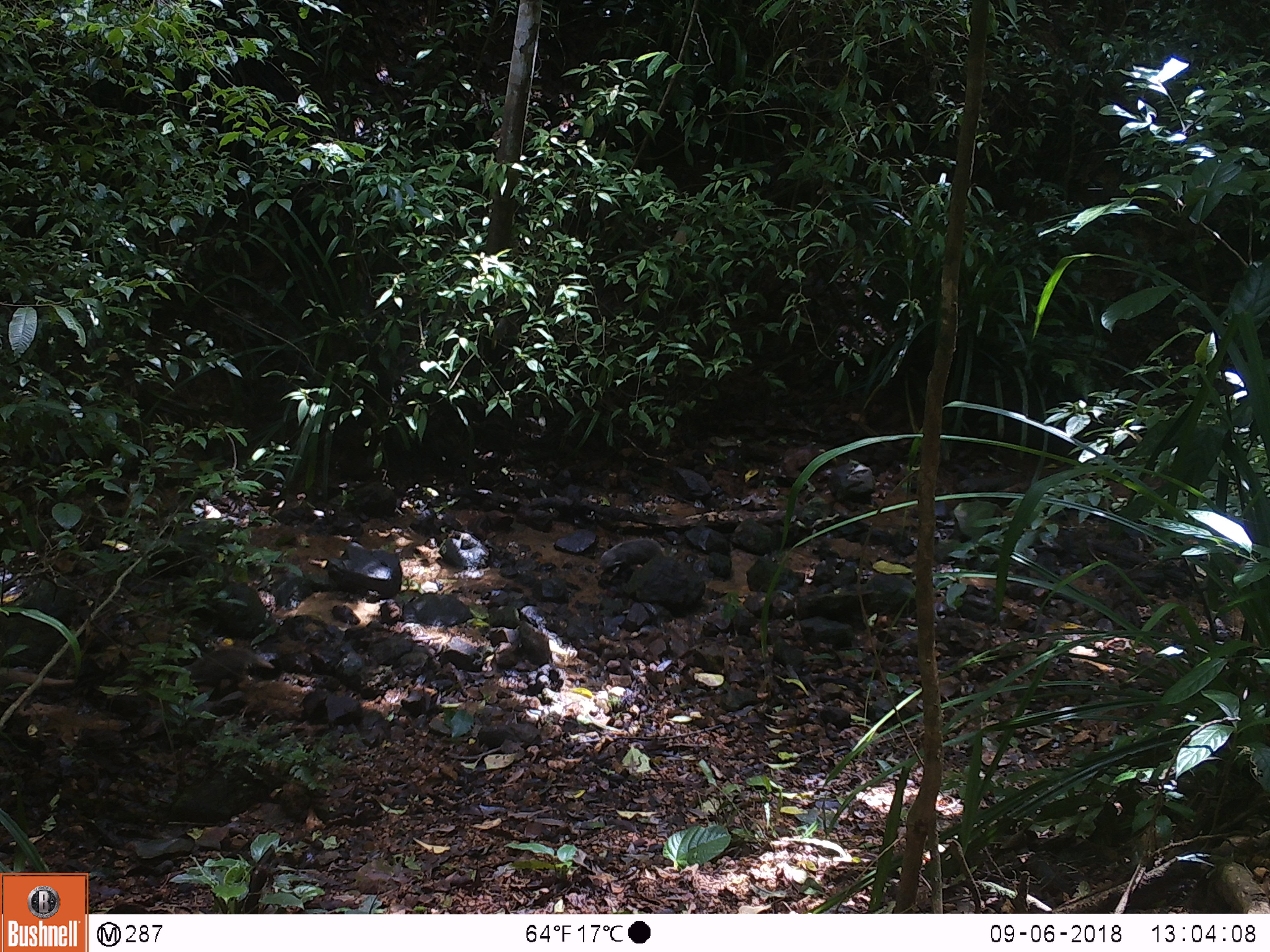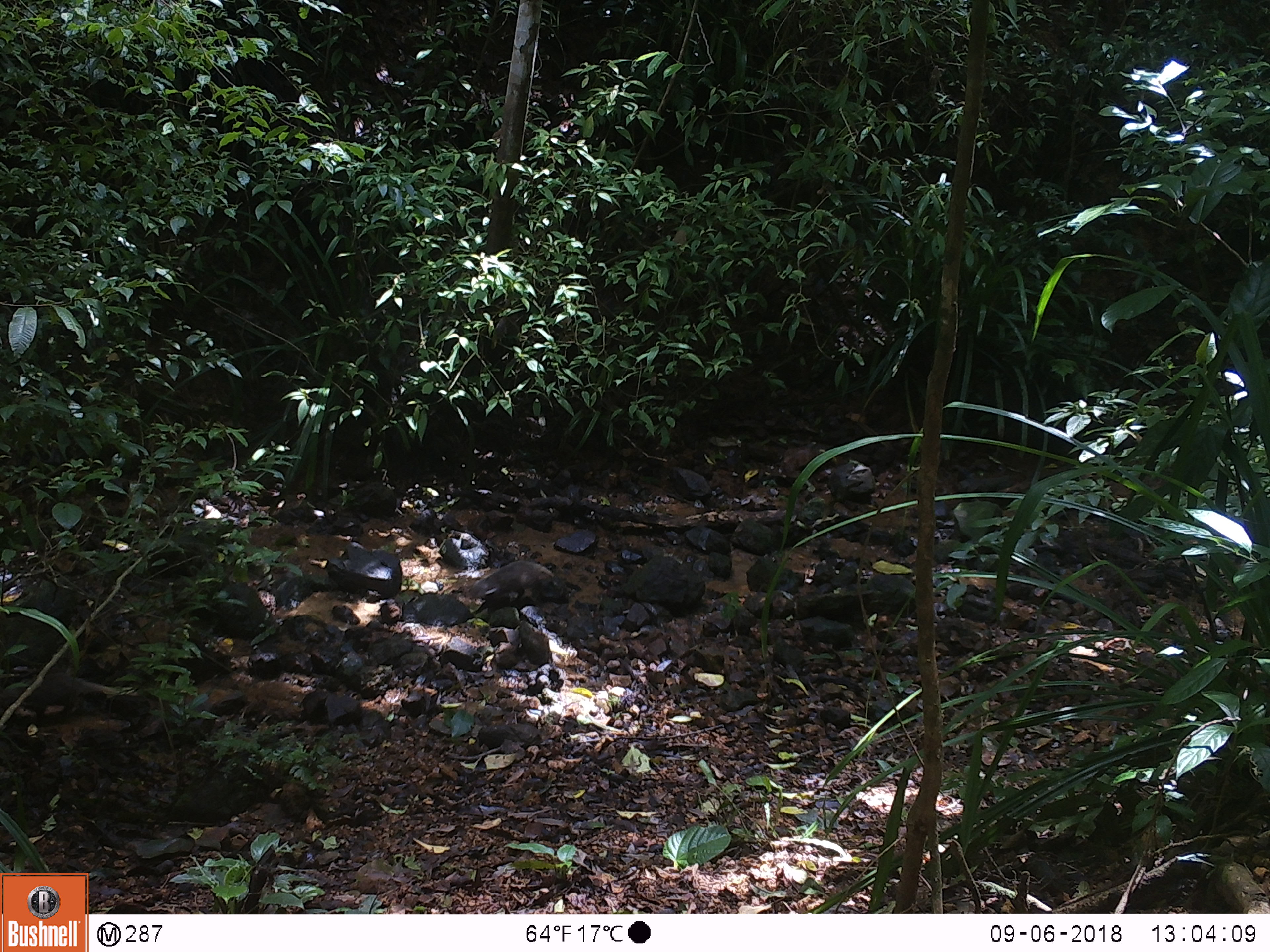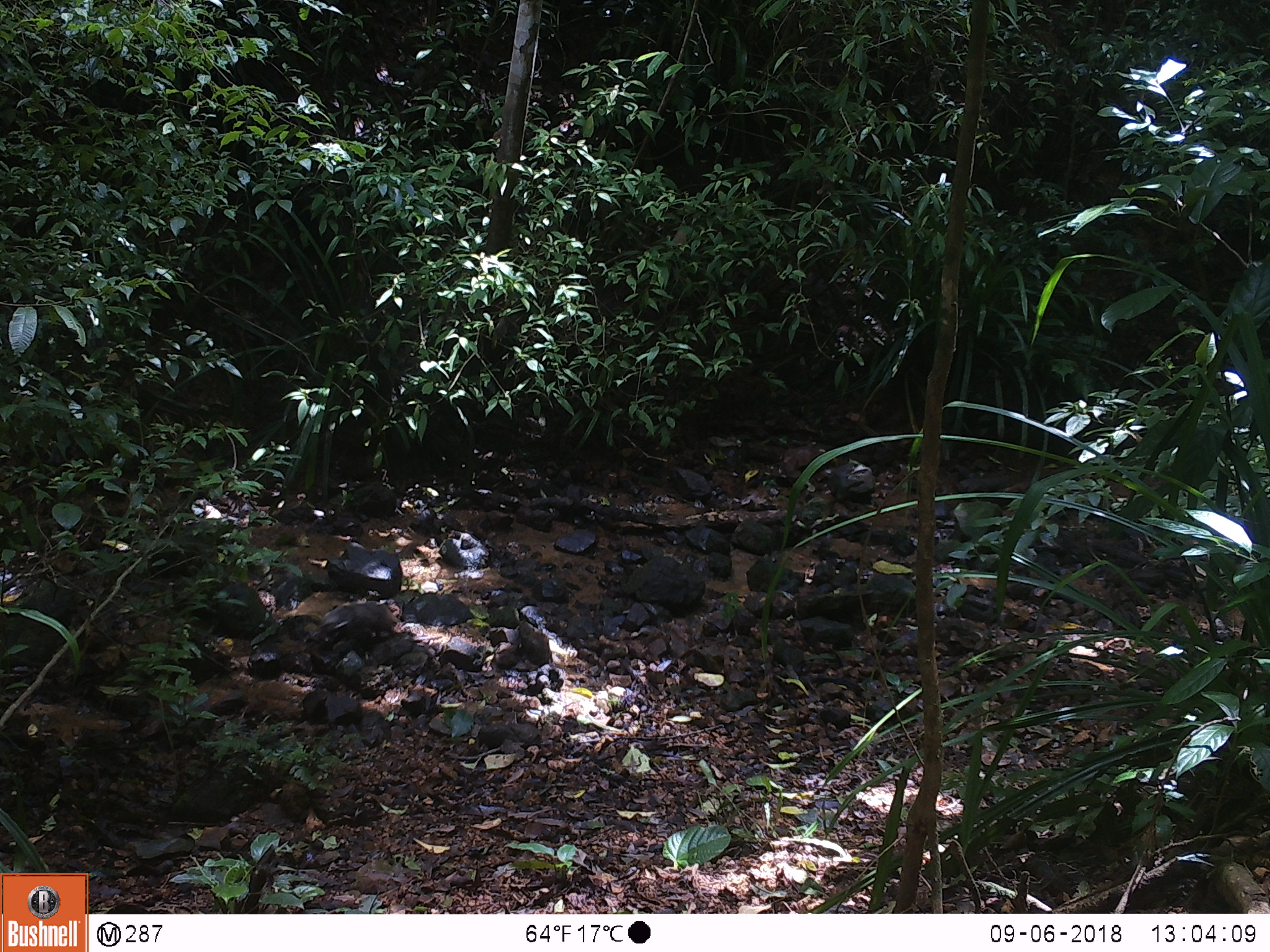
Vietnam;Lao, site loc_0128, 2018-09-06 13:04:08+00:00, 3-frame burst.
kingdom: Animalia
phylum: Chordata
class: Mammalia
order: Carnivora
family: Herpestidae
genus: Urva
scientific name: Urva urva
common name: crab-eating mongoose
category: crab eating mongoose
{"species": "crab eating mongoose (crab-eating mongoose) (Urva urva)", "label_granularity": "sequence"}